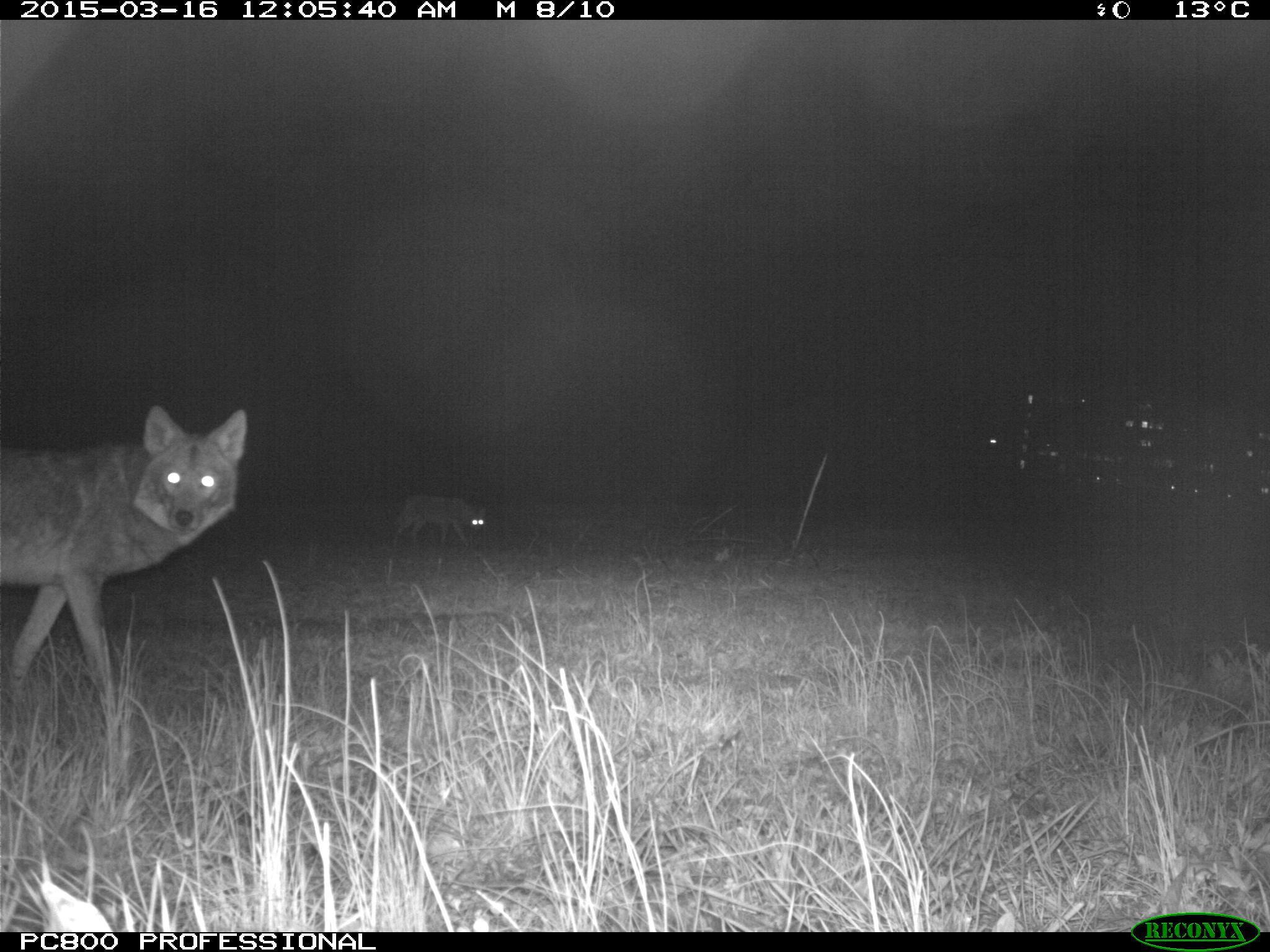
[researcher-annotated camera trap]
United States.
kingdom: Animalia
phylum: Chordata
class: Mammalia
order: Carnivora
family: Canidae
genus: Canis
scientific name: Canis latrans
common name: coyote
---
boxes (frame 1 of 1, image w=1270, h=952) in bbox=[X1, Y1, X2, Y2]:
Coyote: bbox=[3, 399, 249, 740]; bbox=[387, 495, 509, 555]